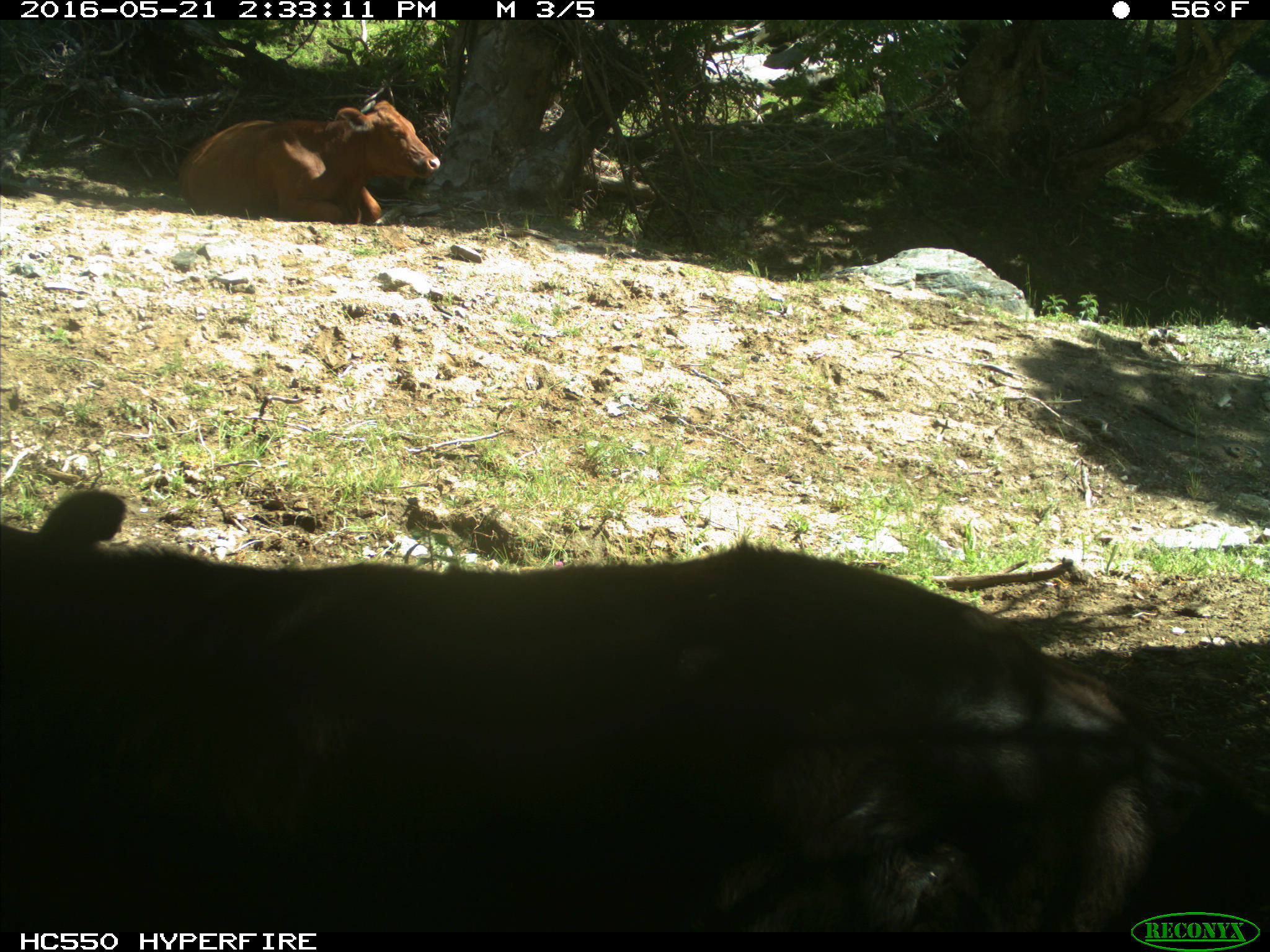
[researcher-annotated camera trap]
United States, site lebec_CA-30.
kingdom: Animalia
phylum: Chordata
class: Mammalia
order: Artiodactyla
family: Bovidae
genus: Bos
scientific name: Bos taurus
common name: domestic cow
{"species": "Bos taurus (domestic cow)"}